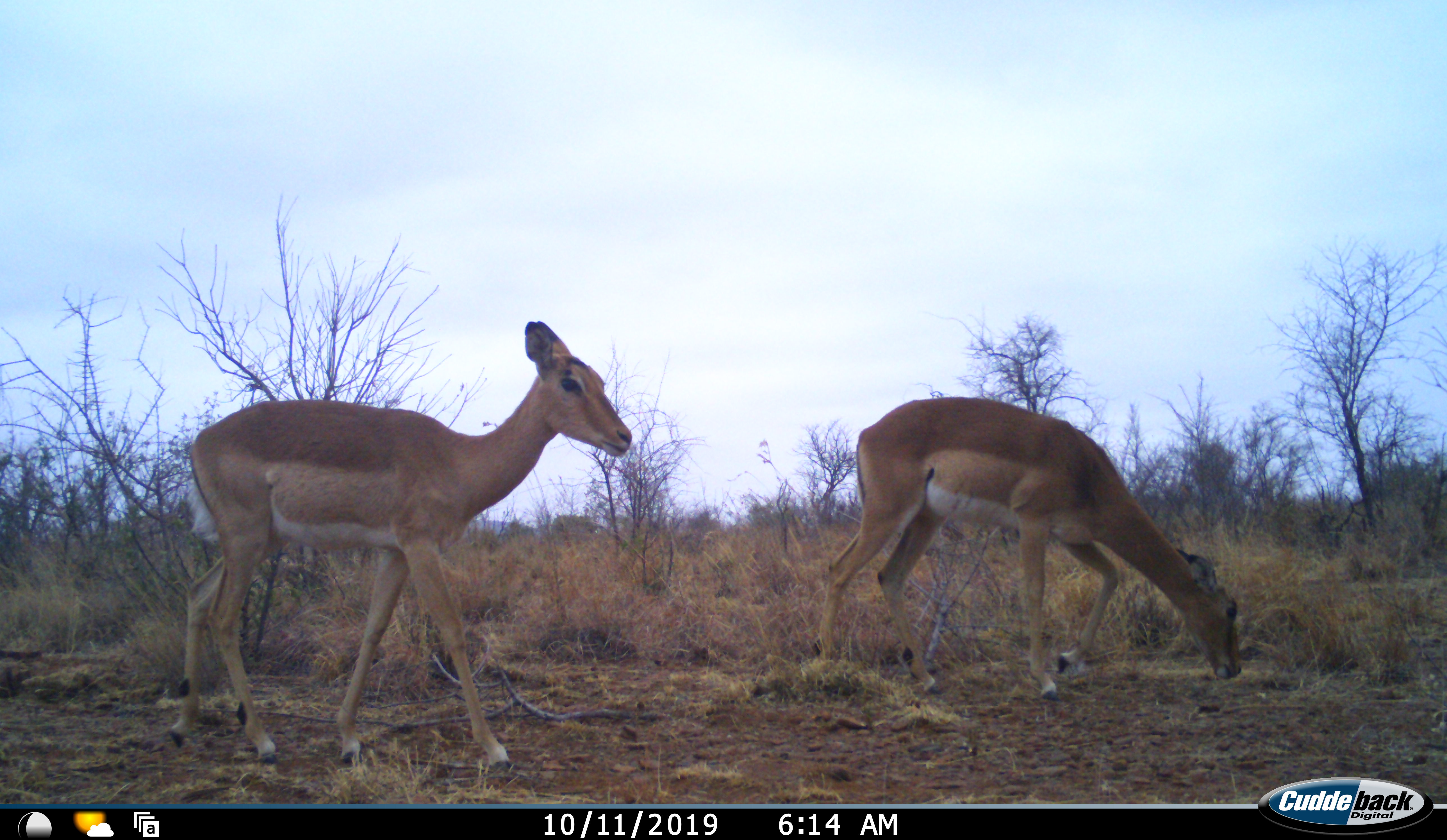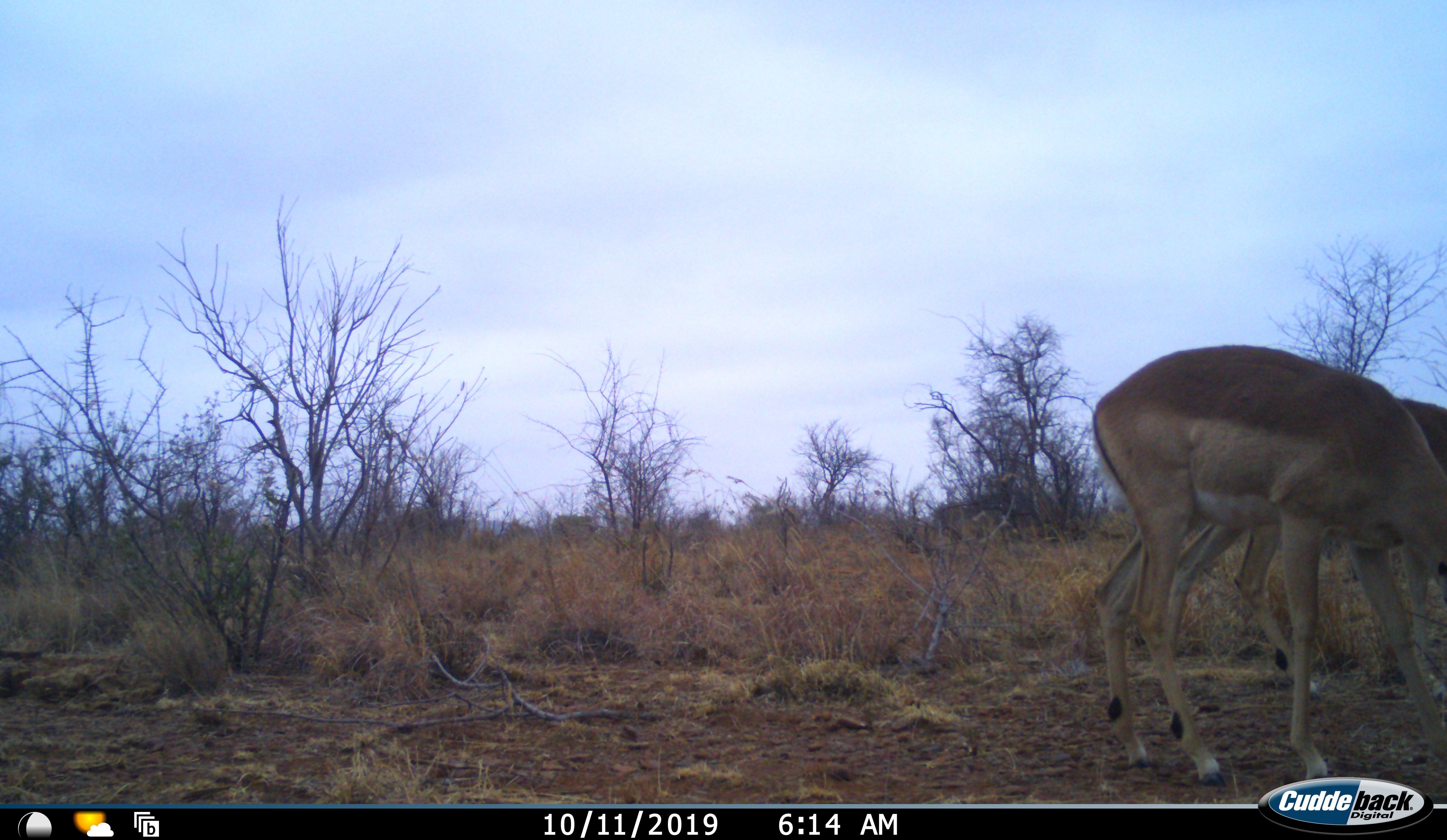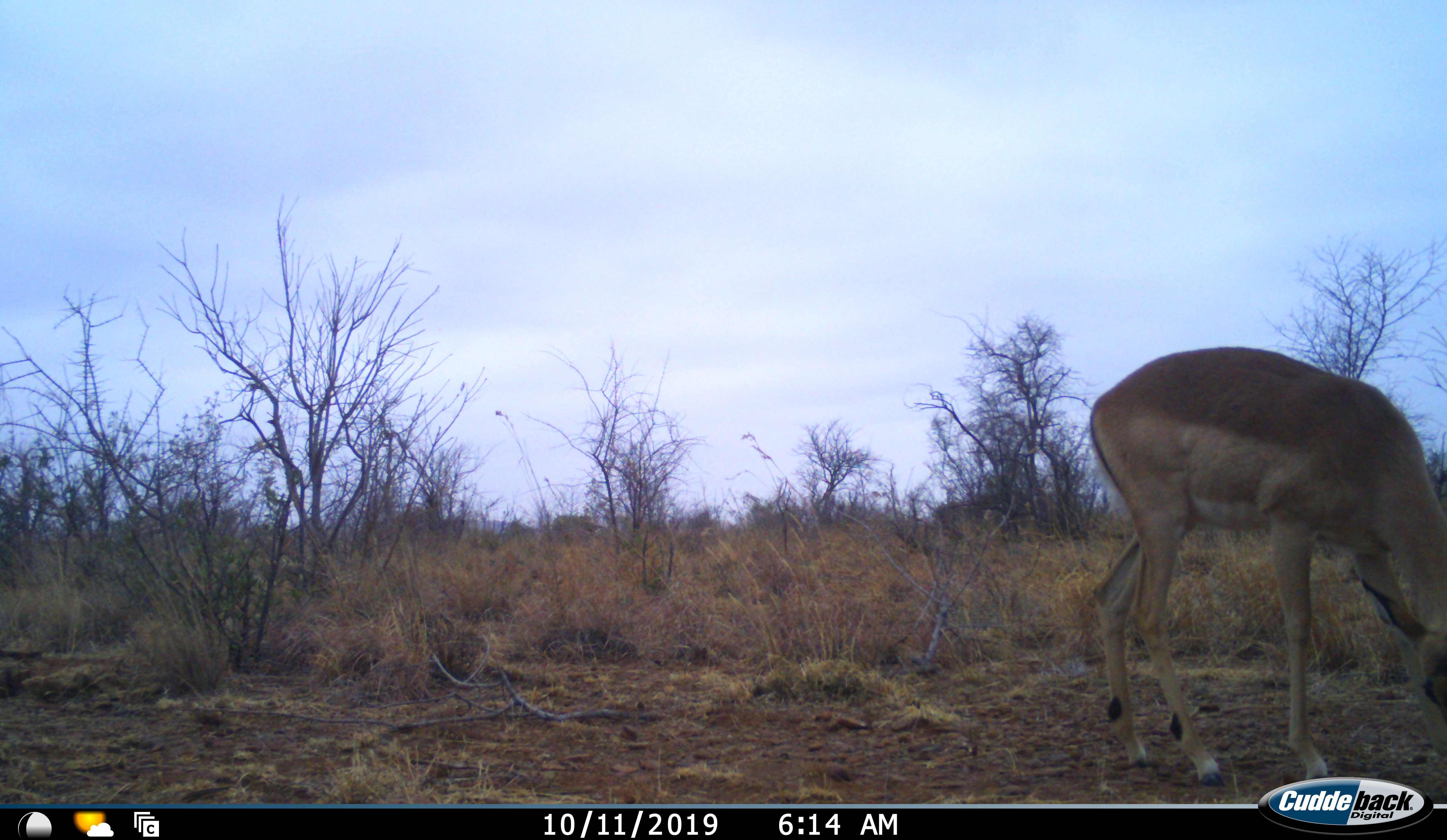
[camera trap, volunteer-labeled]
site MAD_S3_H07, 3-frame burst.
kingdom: Animalia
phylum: Chordata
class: Mammalia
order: Artiodactyla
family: Bovidae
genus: Aepyceros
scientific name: Aepyceros melampus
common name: impala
Impala (Aepyceros melampus), count 2. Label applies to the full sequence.